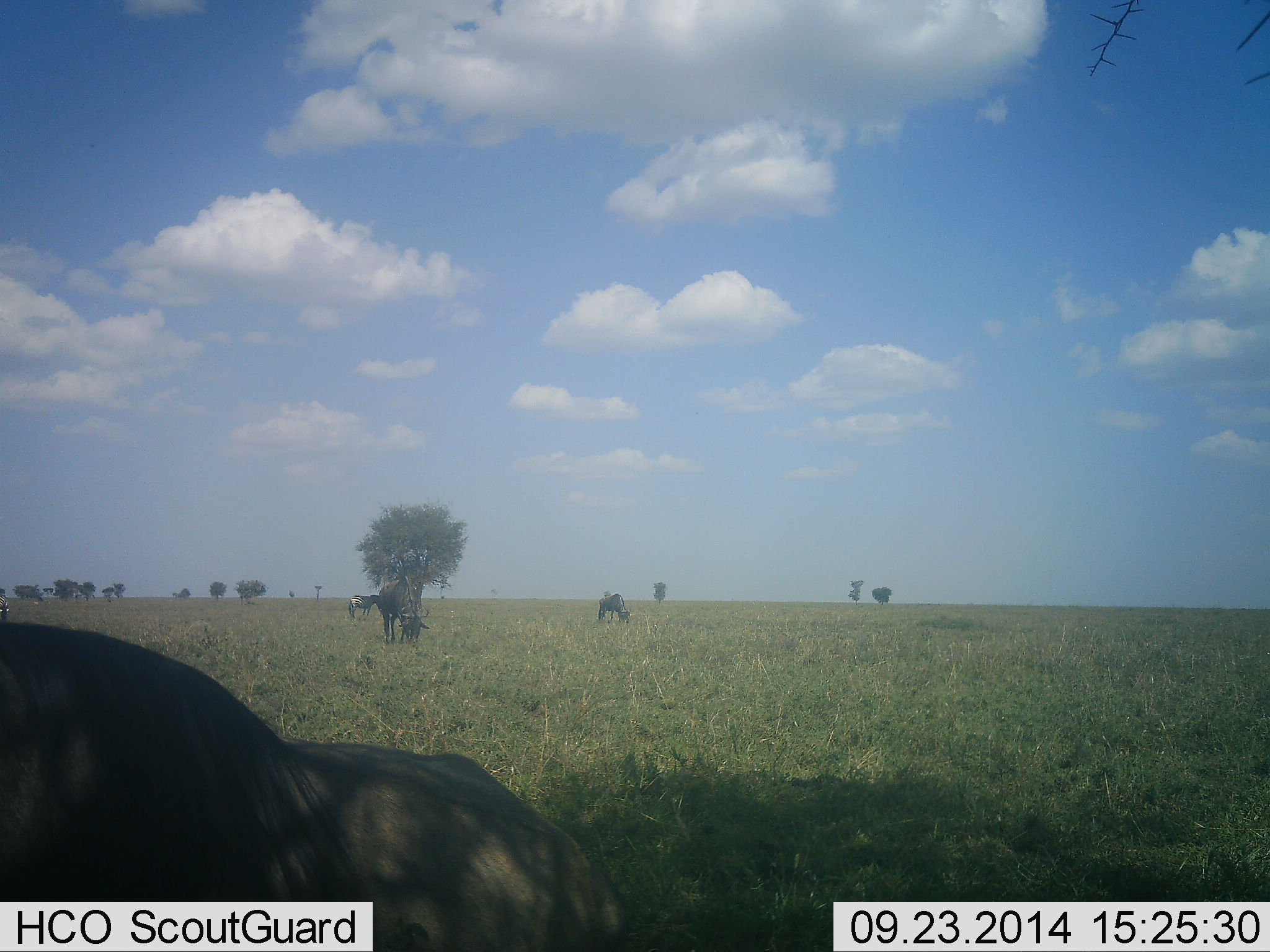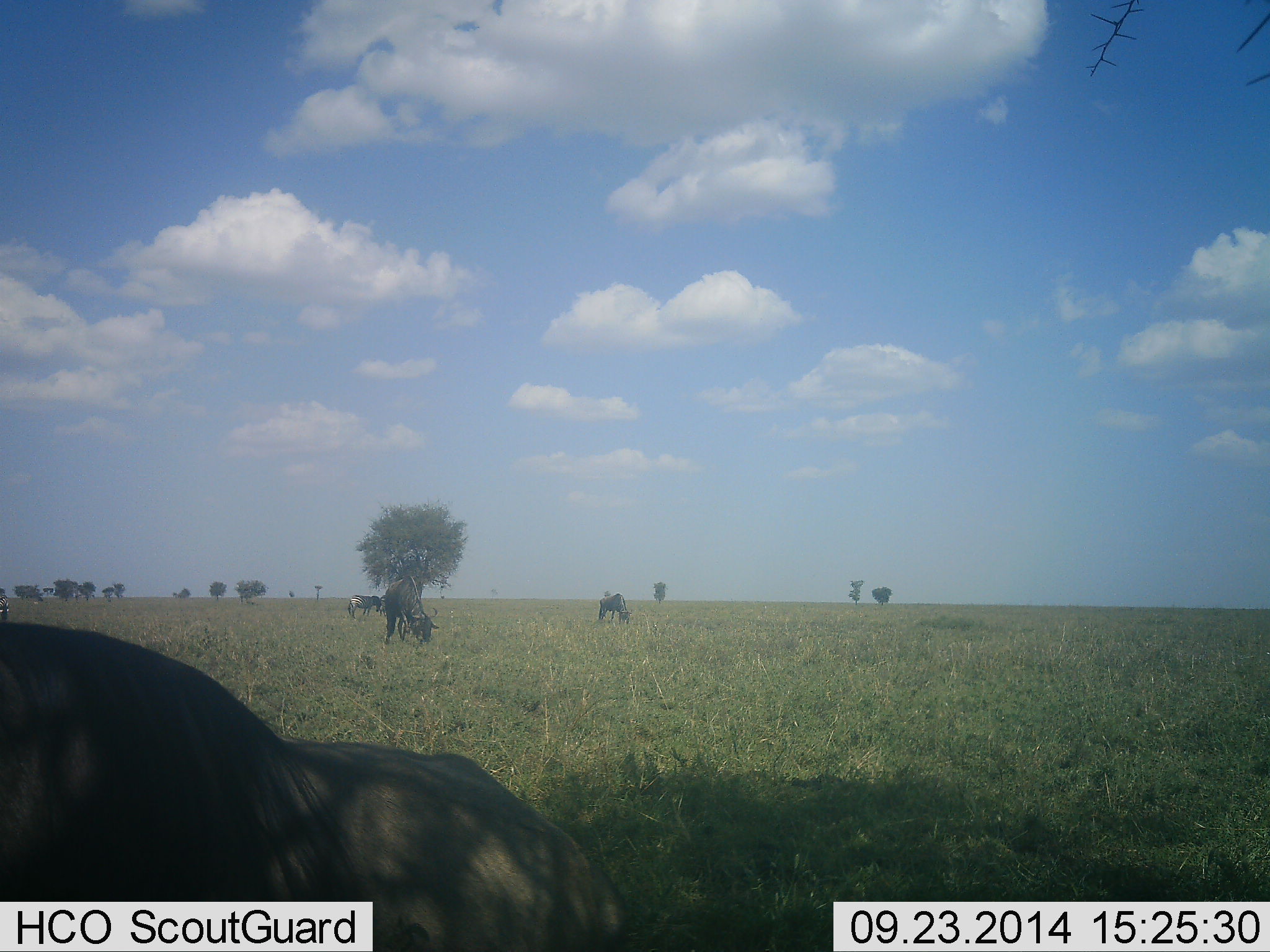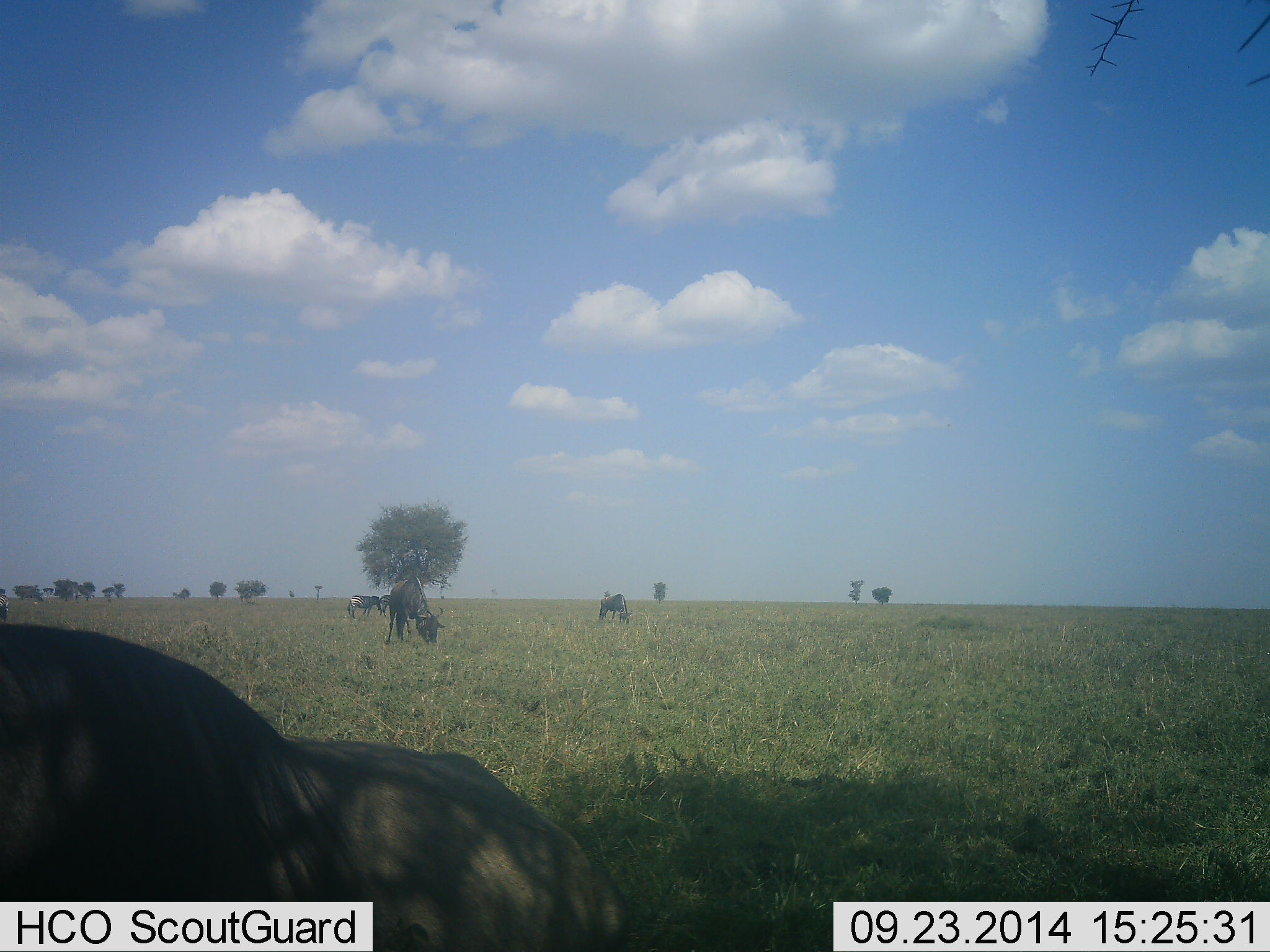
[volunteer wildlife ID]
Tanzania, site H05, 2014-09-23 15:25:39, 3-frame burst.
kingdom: Animalia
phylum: Chordata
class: Mammalia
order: Artiodactyla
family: Bovidae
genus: Connochaetes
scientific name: Connochaetes taurinus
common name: blue wildebeest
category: wildebeest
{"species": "wildebeest (blue wildebeest) (Connochaetes taurinus)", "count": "4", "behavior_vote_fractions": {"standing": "36%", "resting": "45%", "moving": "0%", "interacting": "0%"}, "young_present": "0%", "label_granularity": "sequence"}